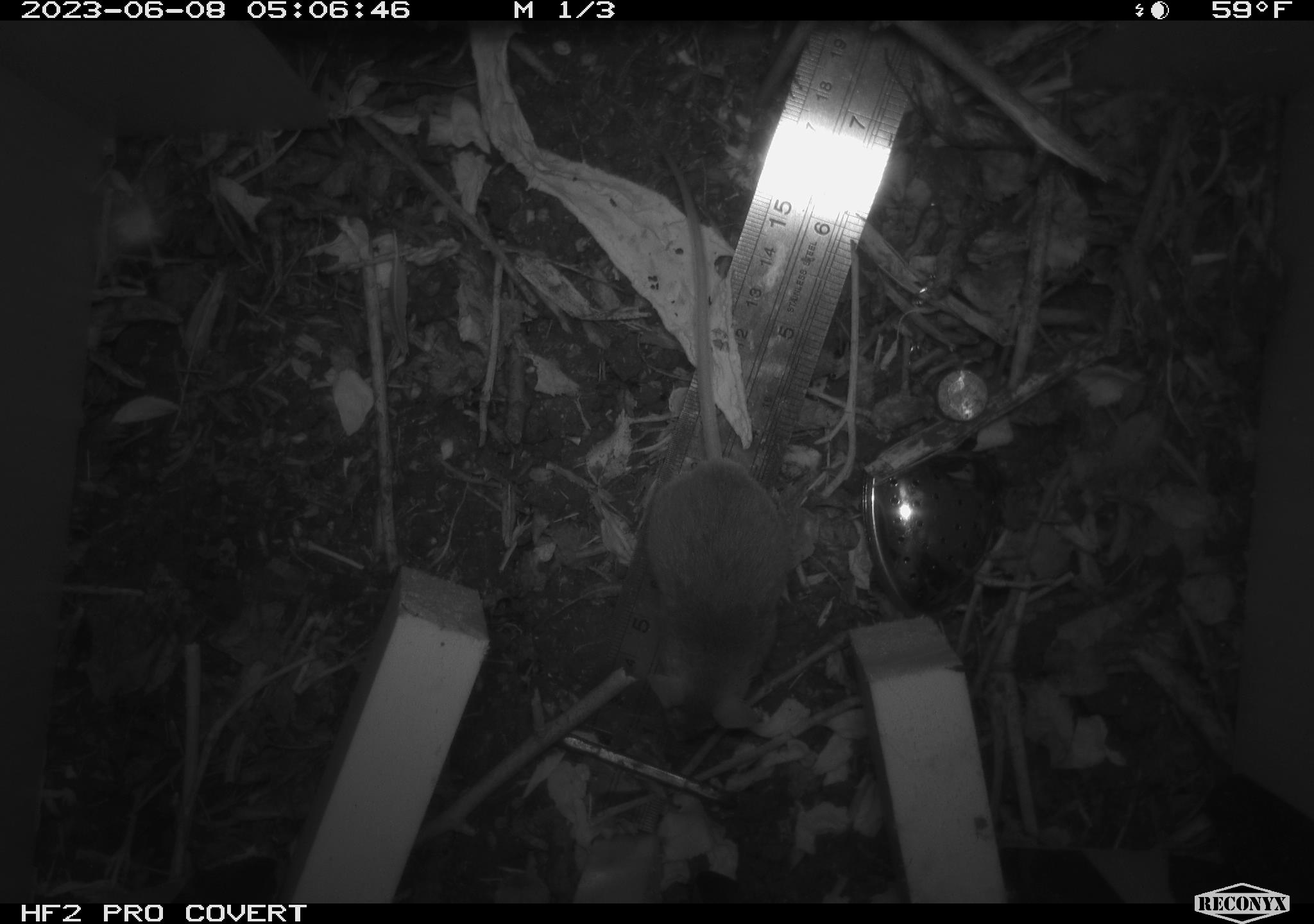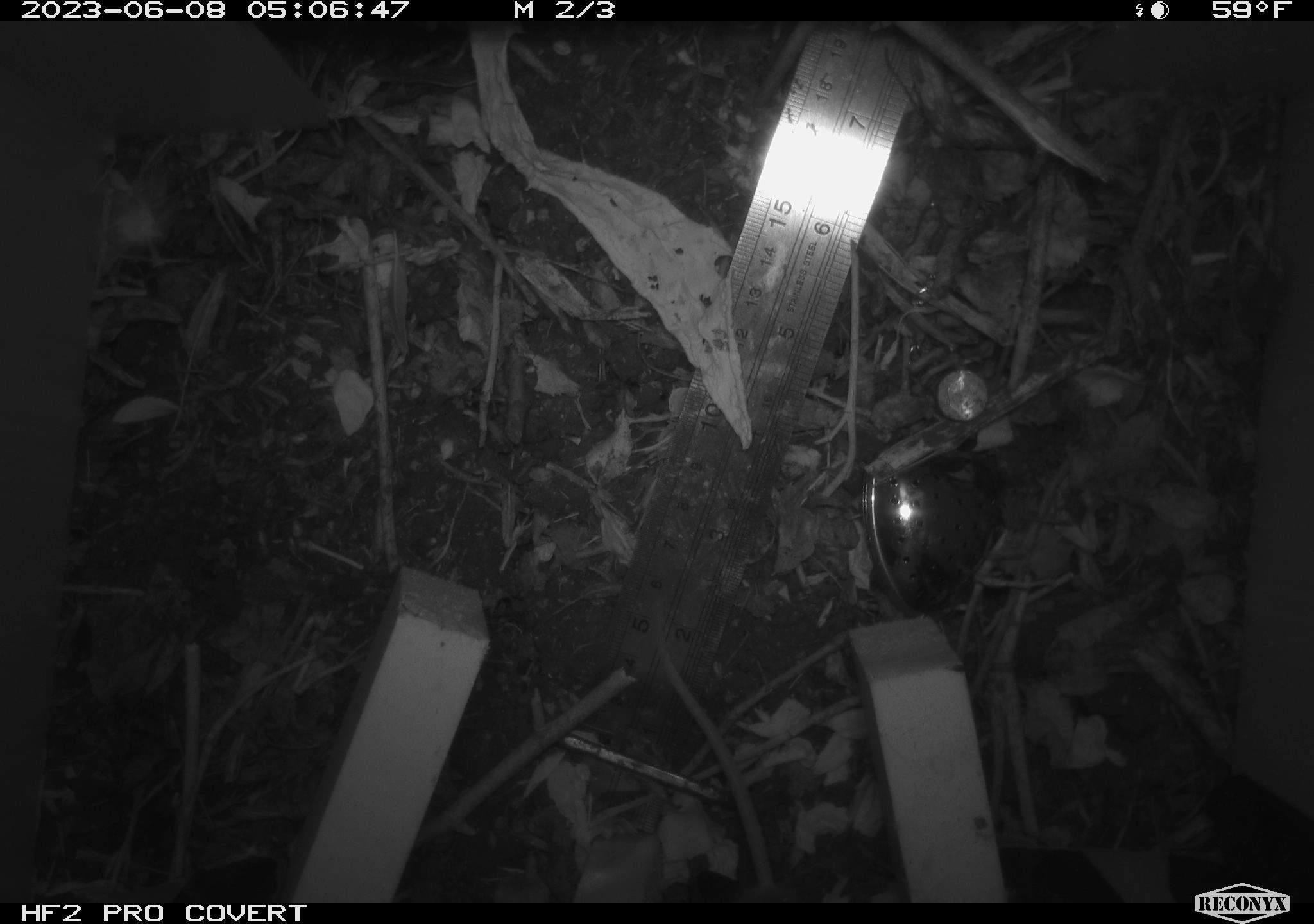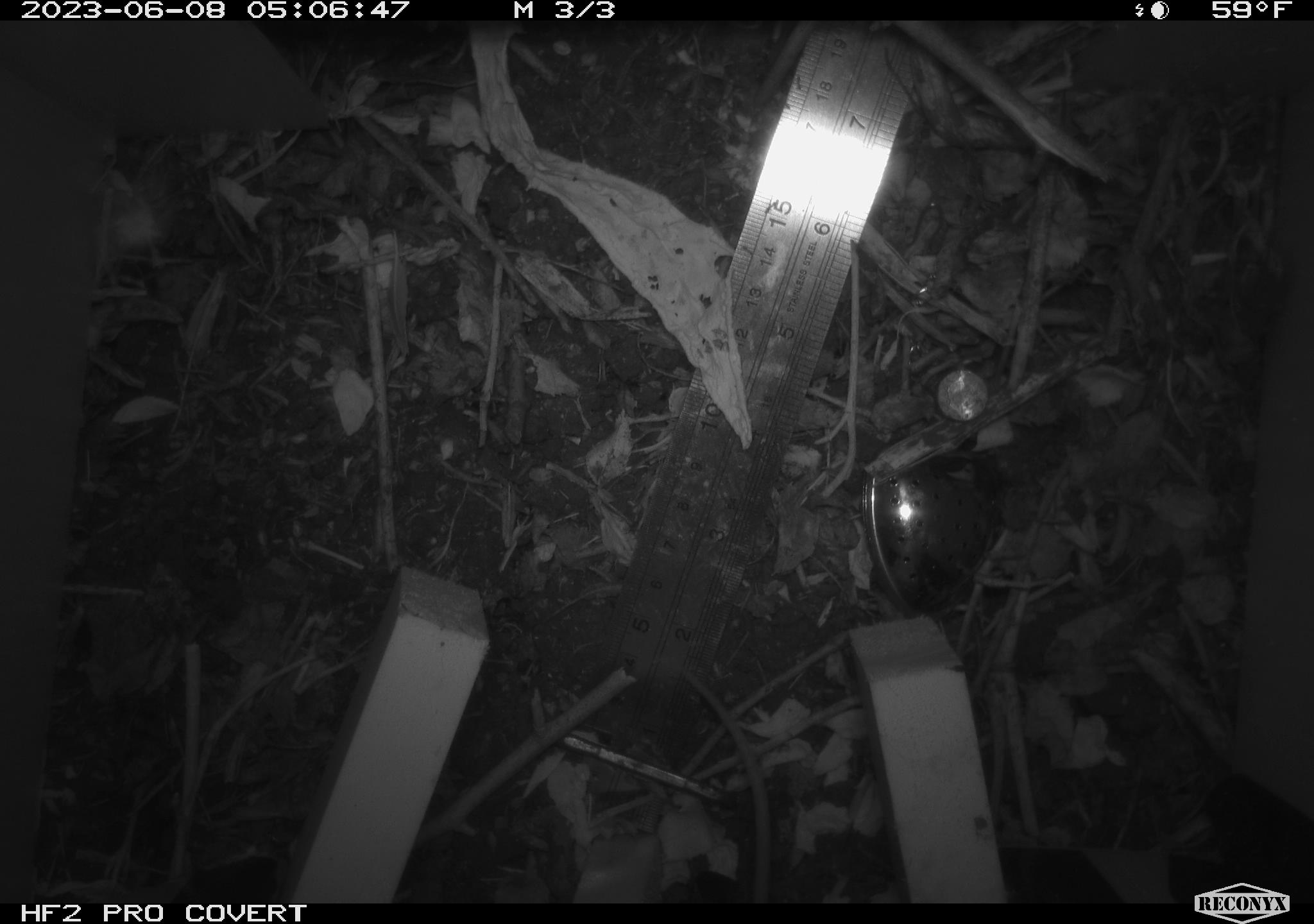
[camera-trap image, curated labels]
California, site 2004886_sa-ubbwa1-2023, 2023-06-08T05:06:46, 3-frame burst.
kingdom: Animalia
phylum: Chordata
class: Mammalia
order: Rodentia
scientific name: Rodentia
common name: rodent